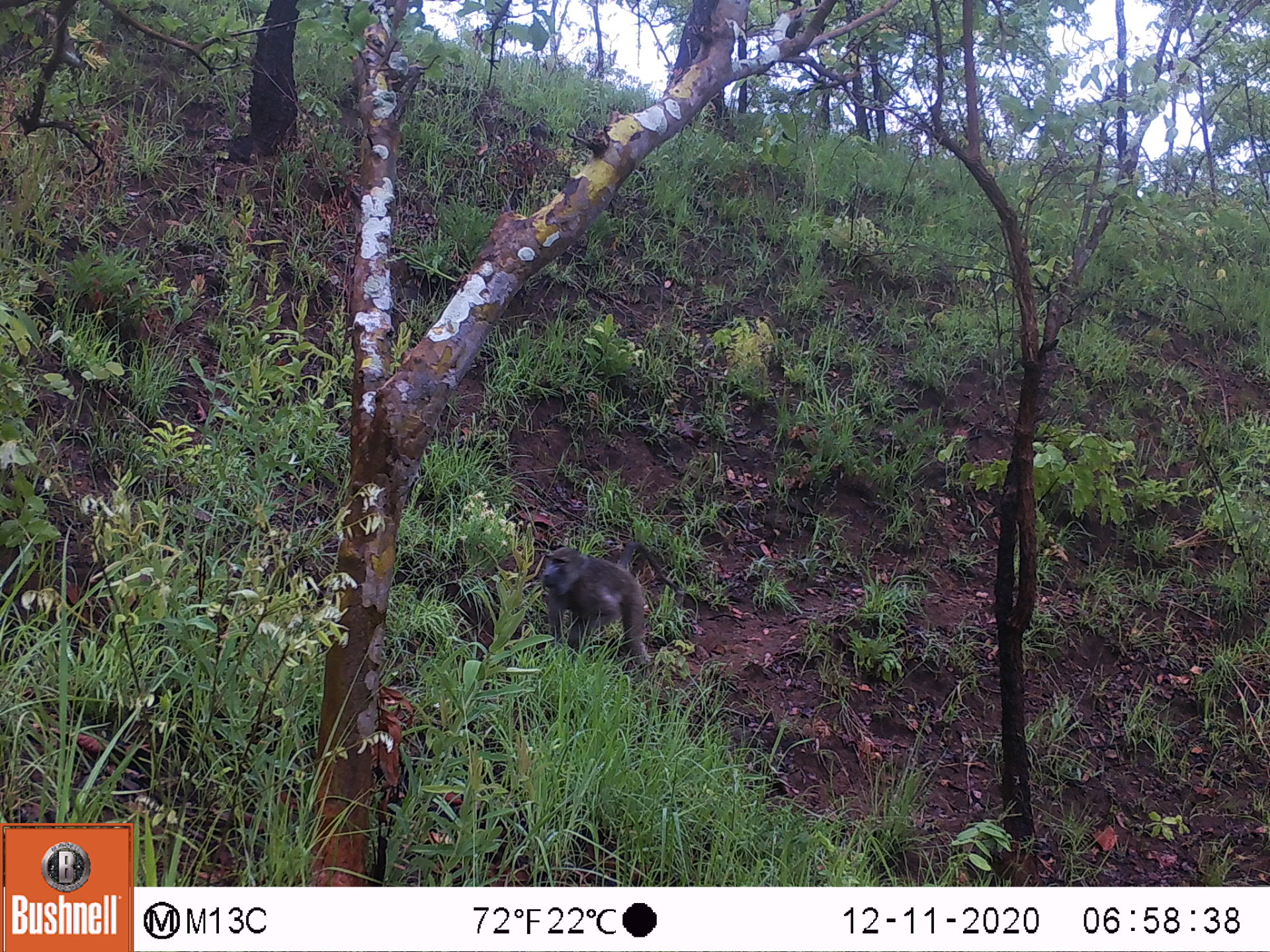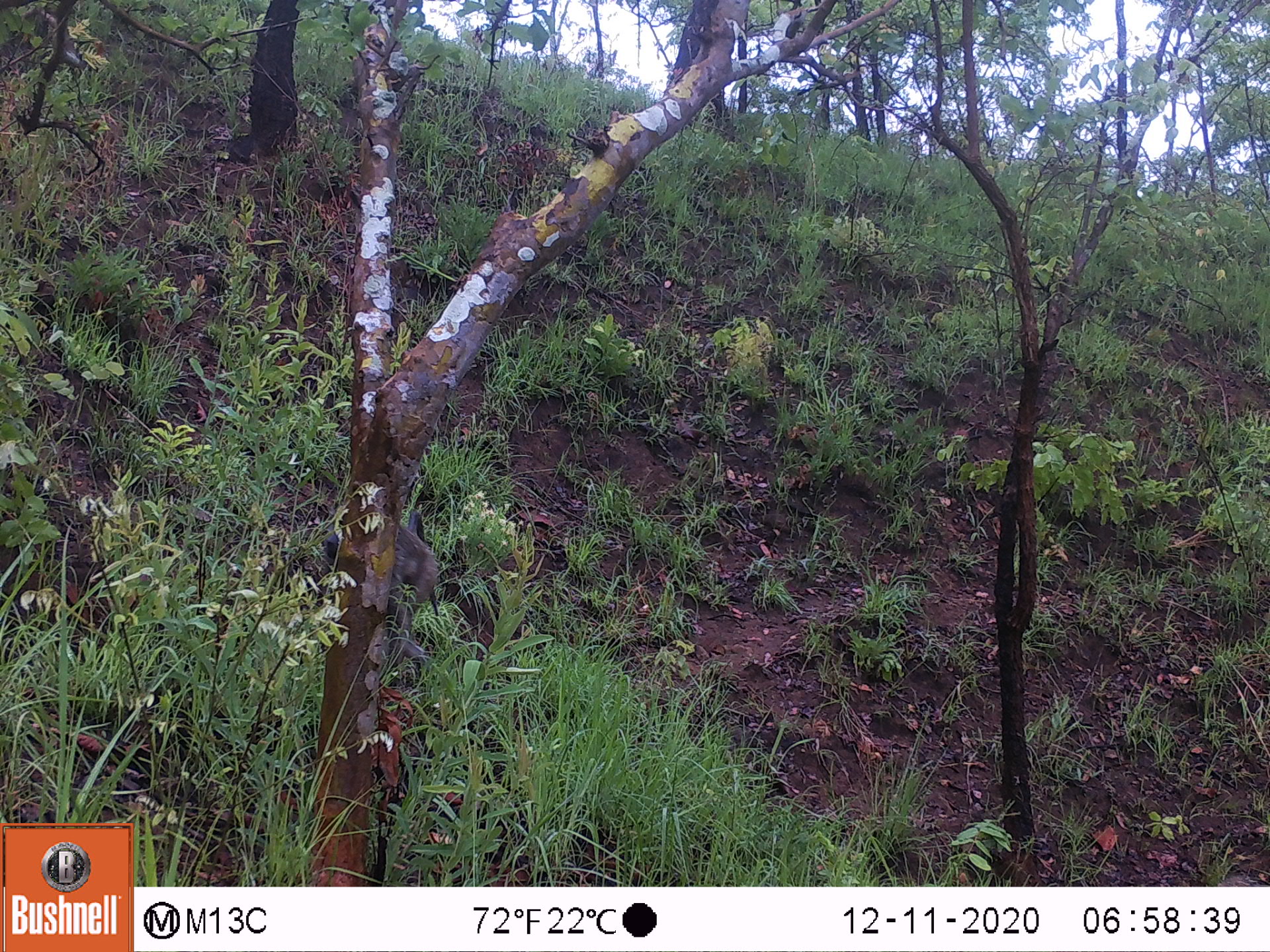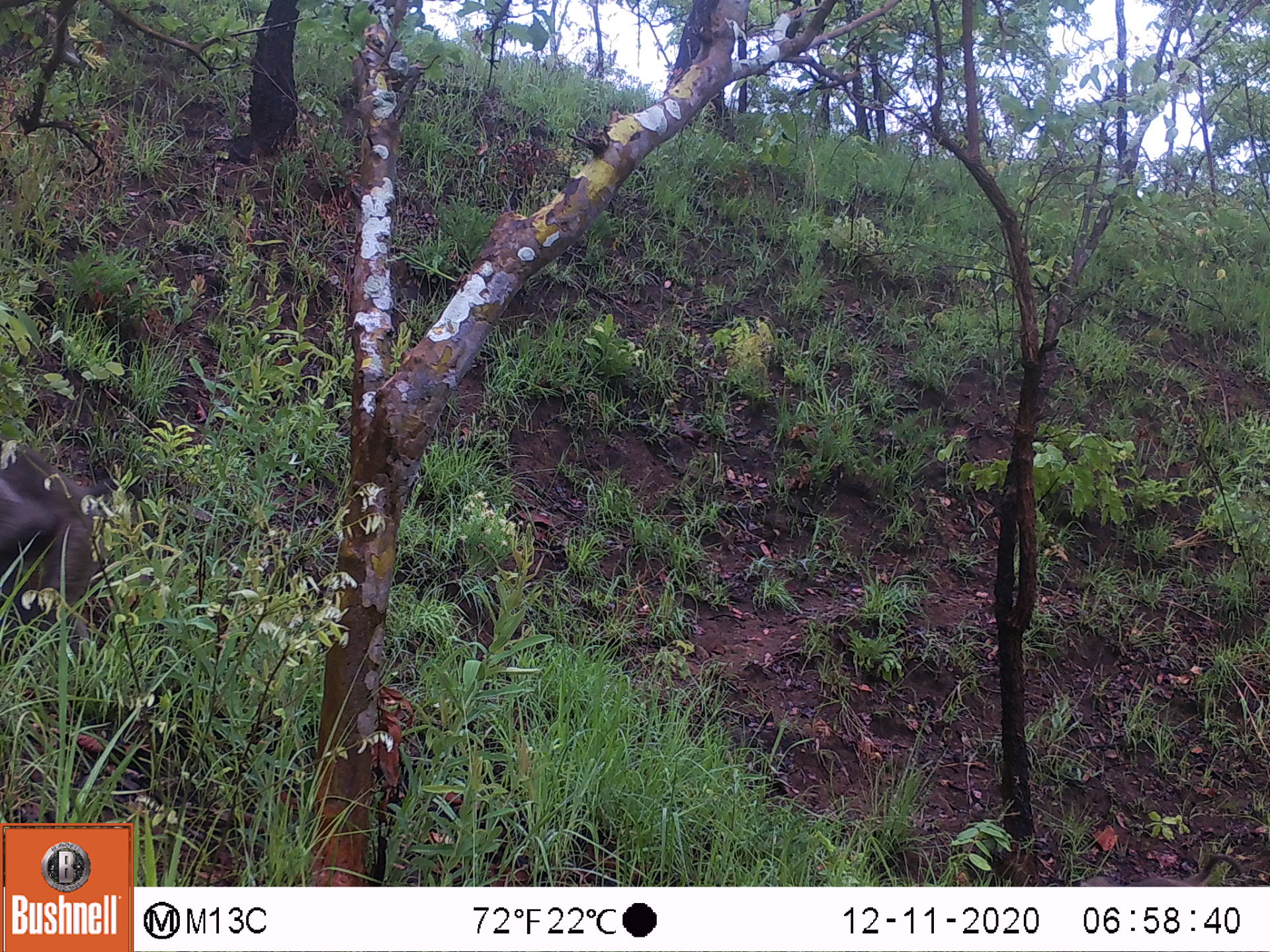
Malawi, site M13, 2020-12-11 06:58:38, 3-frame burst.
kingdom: Animalia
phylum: Chordata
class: Mammalia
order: Primates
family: Cercopithecidae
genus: Papio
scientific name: Papio cynocephalus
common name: yellow baboon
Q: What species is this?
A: Yellow baboon (Papio cynocephalus).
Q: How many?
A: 1.